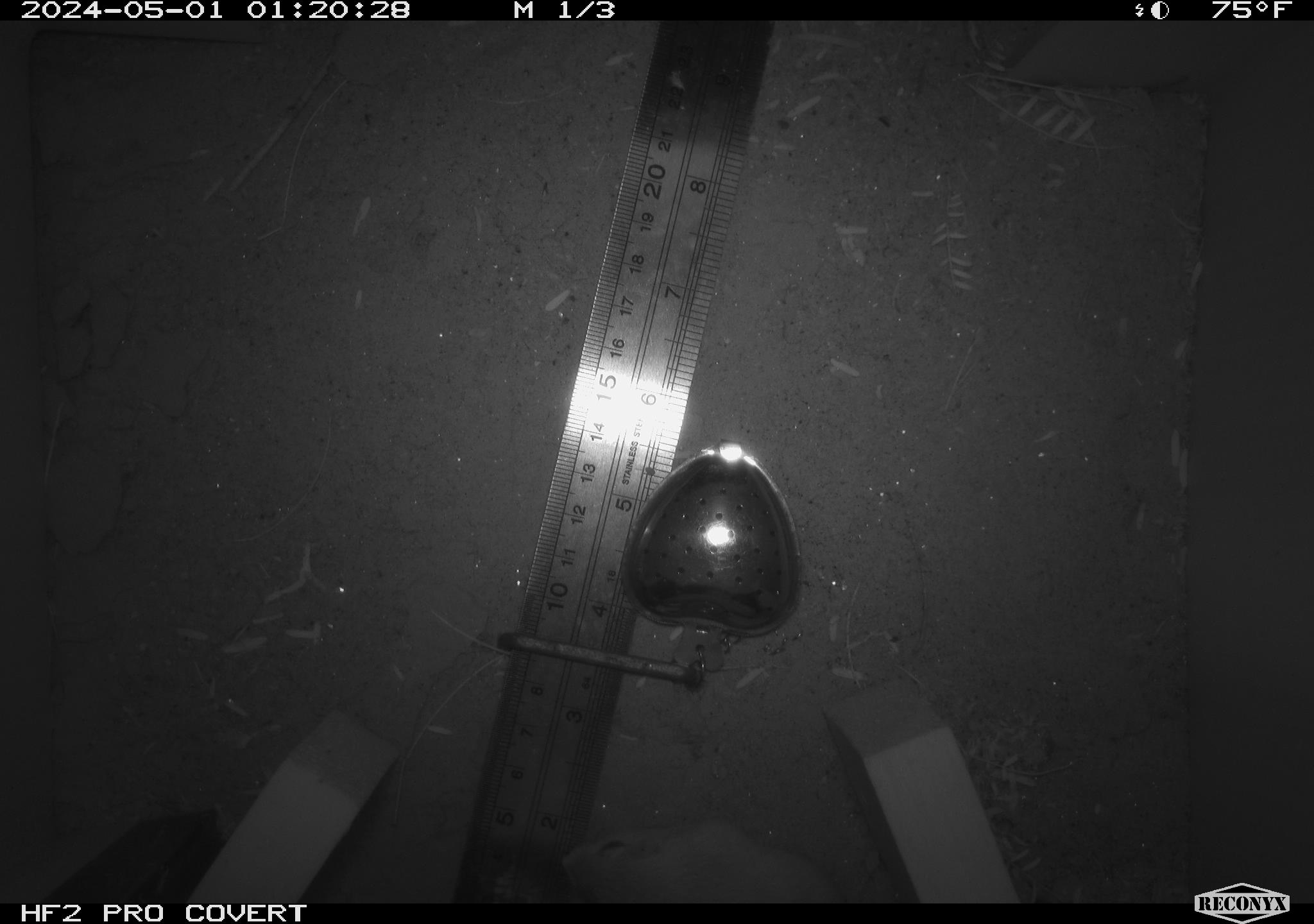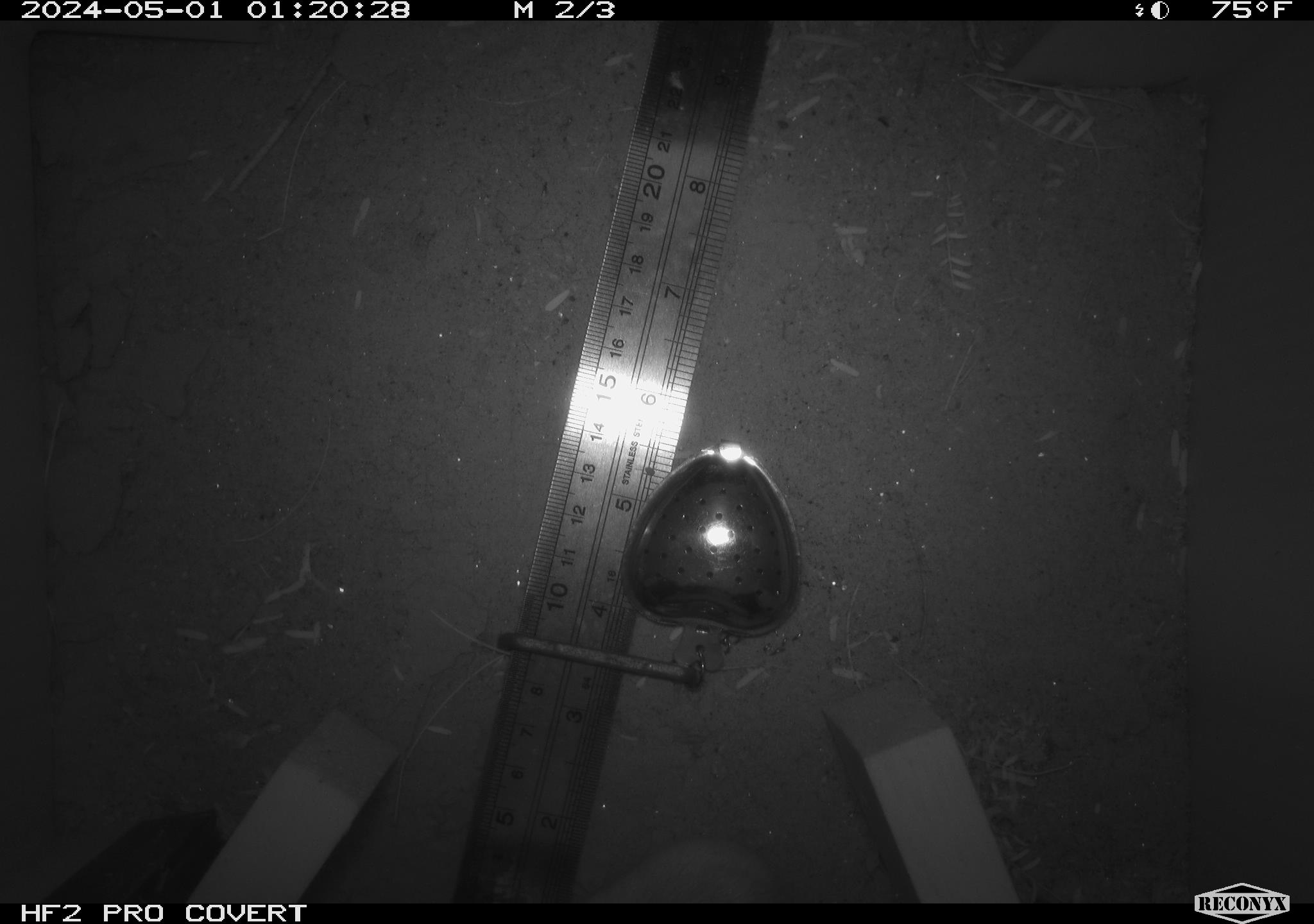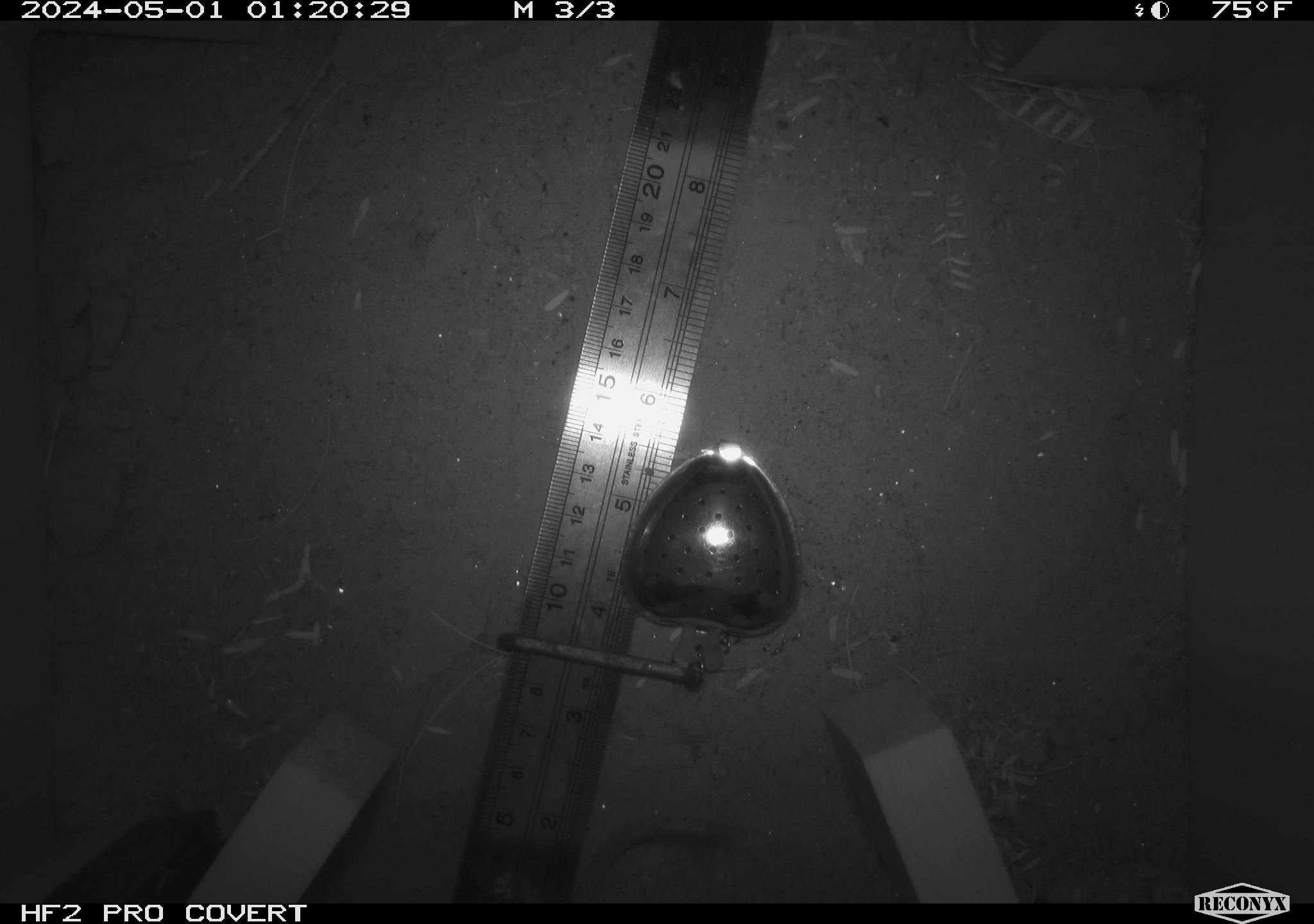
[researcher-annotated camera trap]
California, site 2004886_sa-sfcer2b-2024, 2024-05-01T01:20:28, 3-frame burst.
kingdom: Animalia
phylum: Chordata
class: Mammalia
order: Rodentia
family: Heteromyidae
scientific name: Heteromyidae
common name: kangaroo rats and pocket mice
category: heteromyidae family